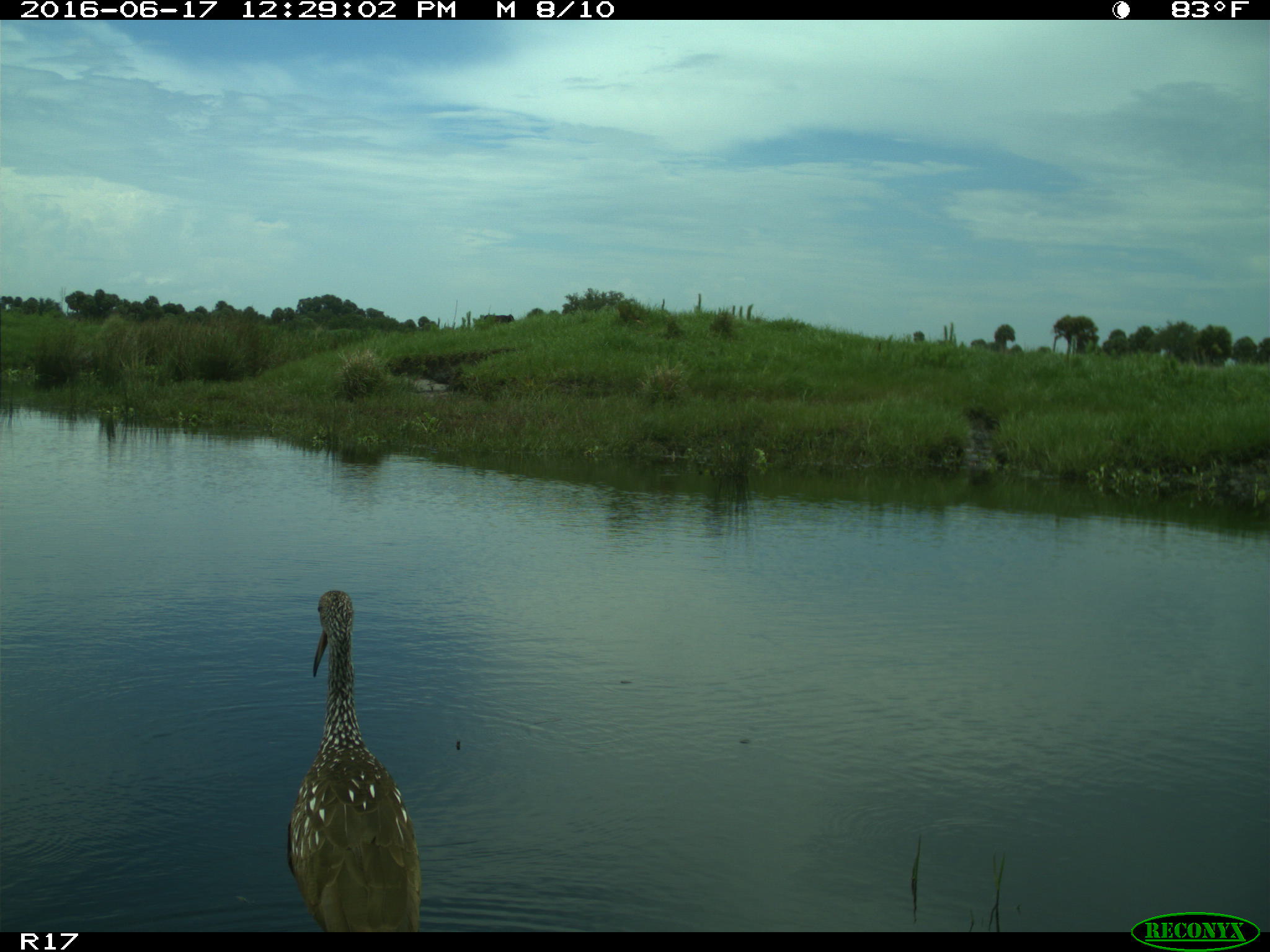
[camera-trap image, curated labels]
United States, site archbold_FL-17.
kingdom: Animalia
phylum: Chordata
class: Aves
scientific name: Aves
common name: birds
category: unidentified bird